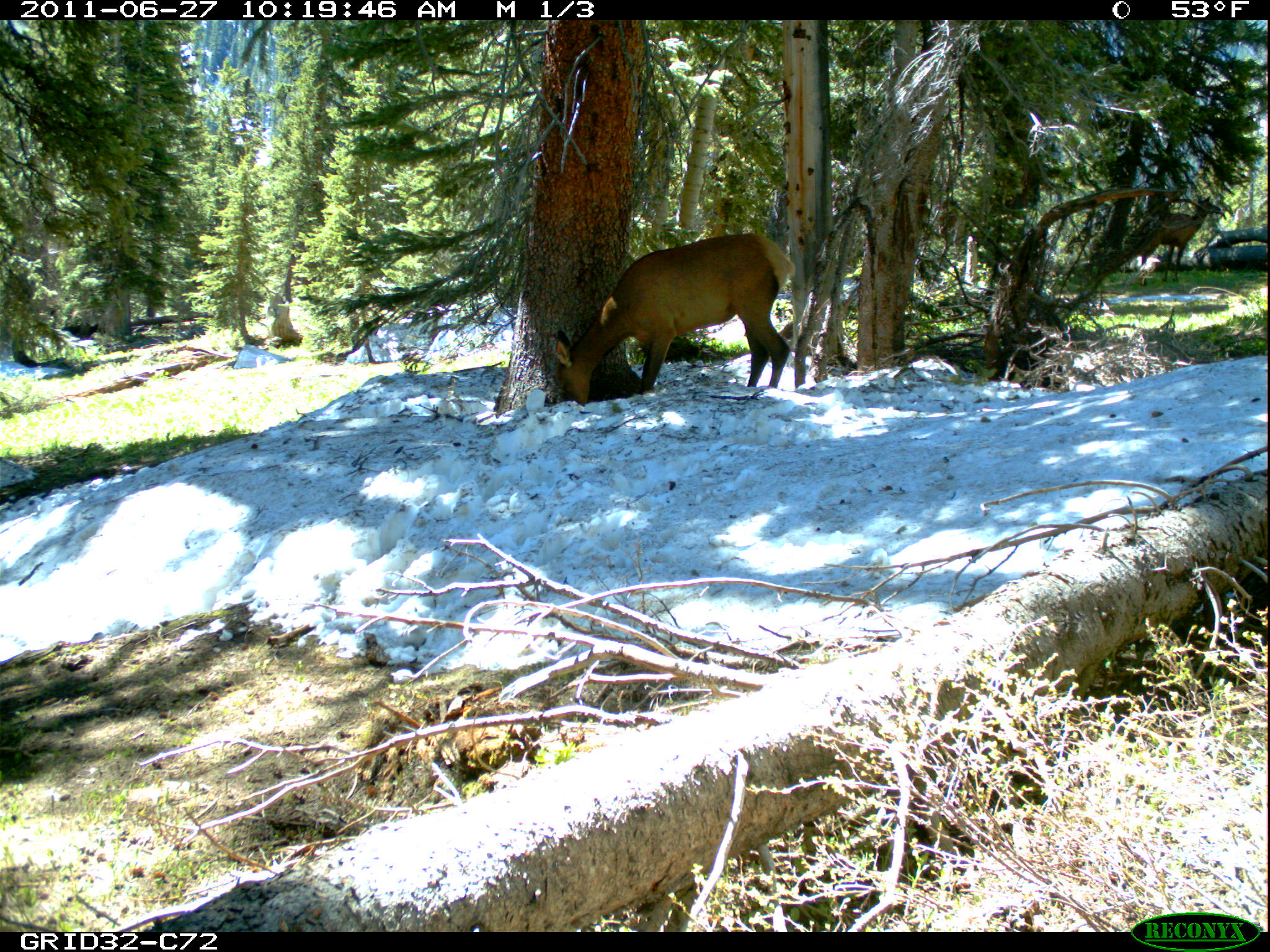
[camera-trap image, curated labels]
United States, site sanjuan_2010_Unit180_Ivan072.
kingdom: Animalia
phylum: Chordata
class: Mammalia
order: Artiodactyla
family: Cervidae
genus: Cervus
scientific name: Cervus elaphus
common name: red deer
Cervus elaphus (red deer).